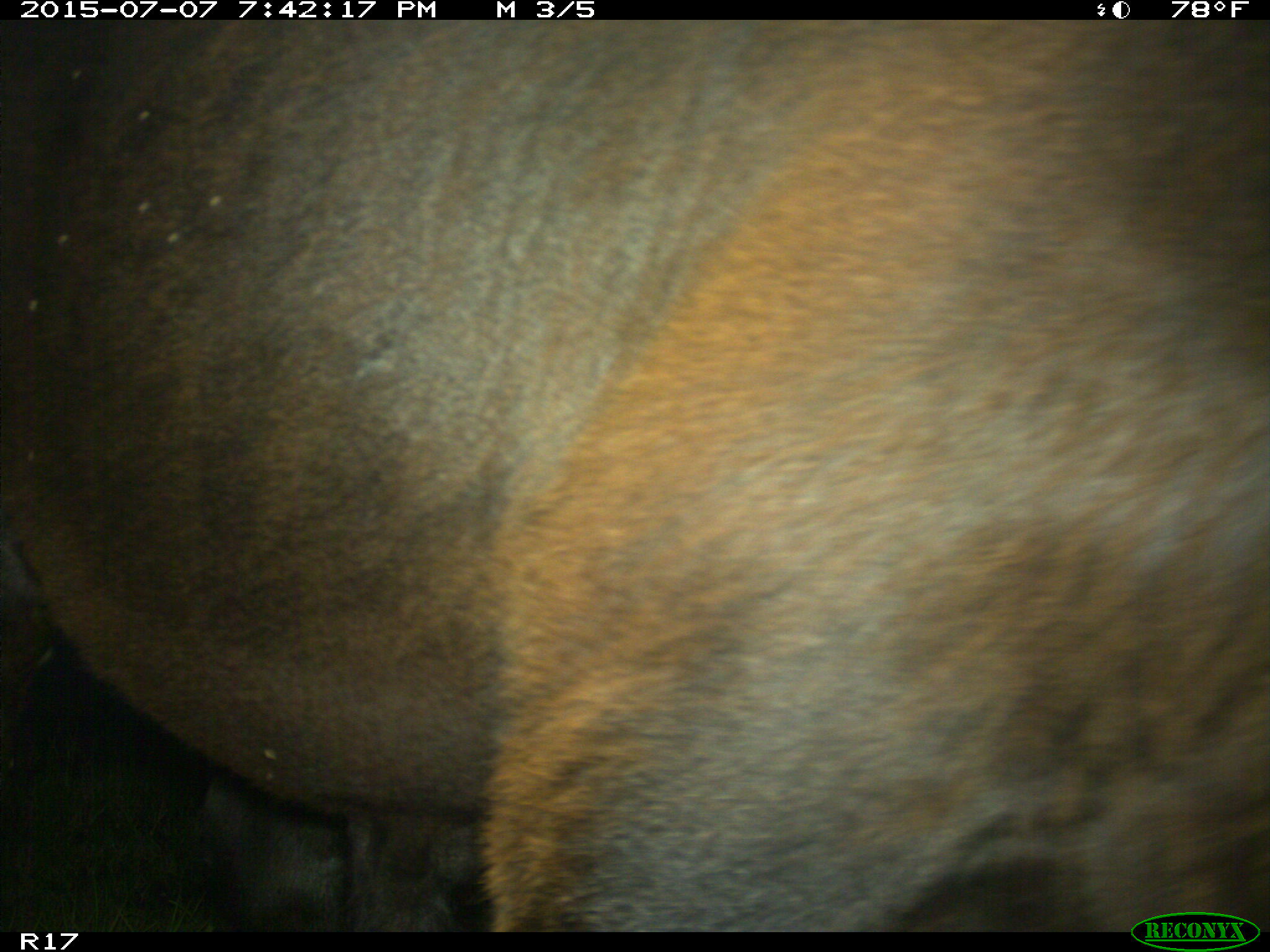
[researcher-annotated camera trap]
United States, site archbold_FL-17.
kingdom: Animalia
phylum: Chordata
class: Mammalia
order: Artiodactyla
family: Bovidae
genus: Bos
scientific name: Bos taurus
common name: domestic cow